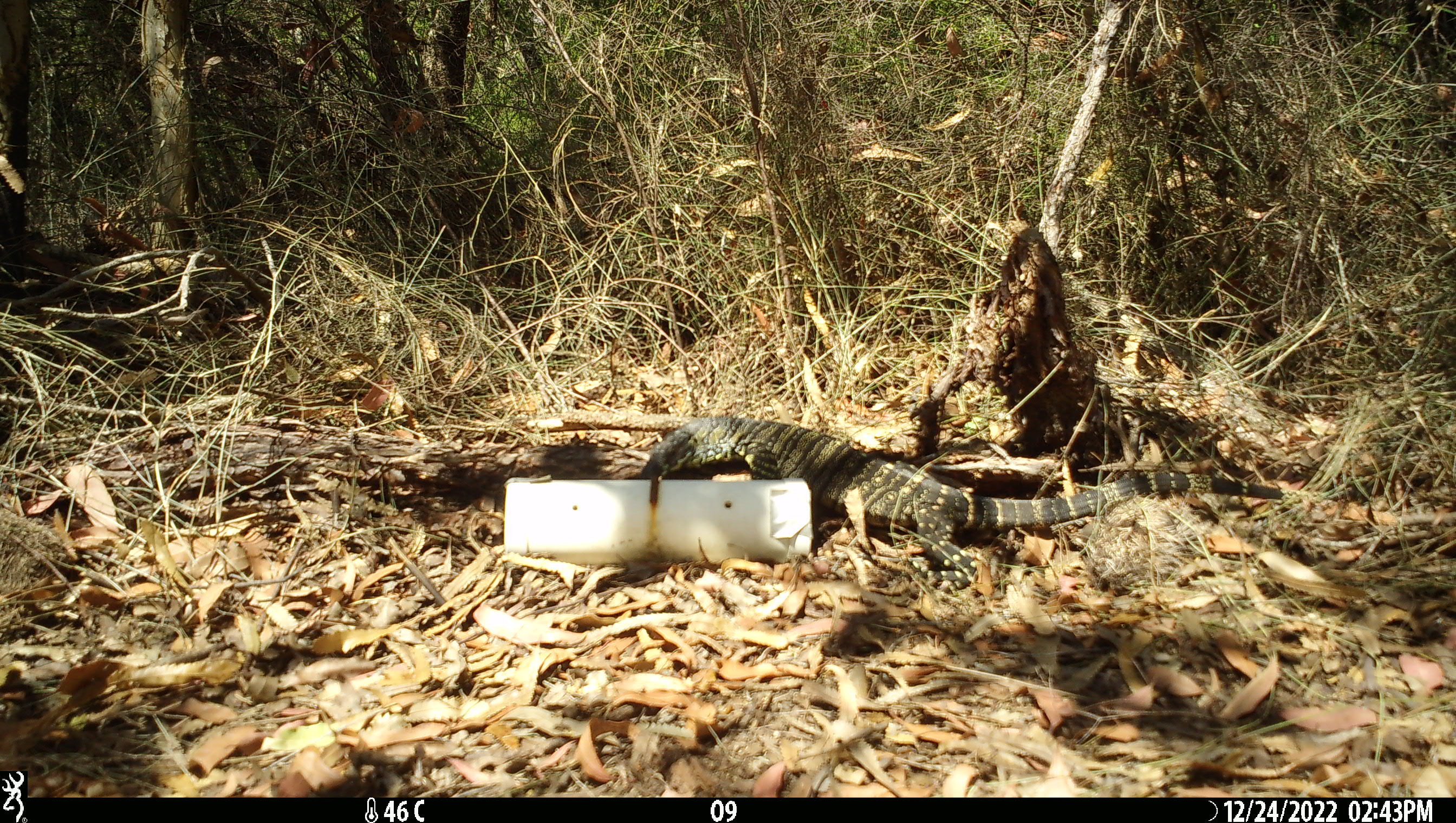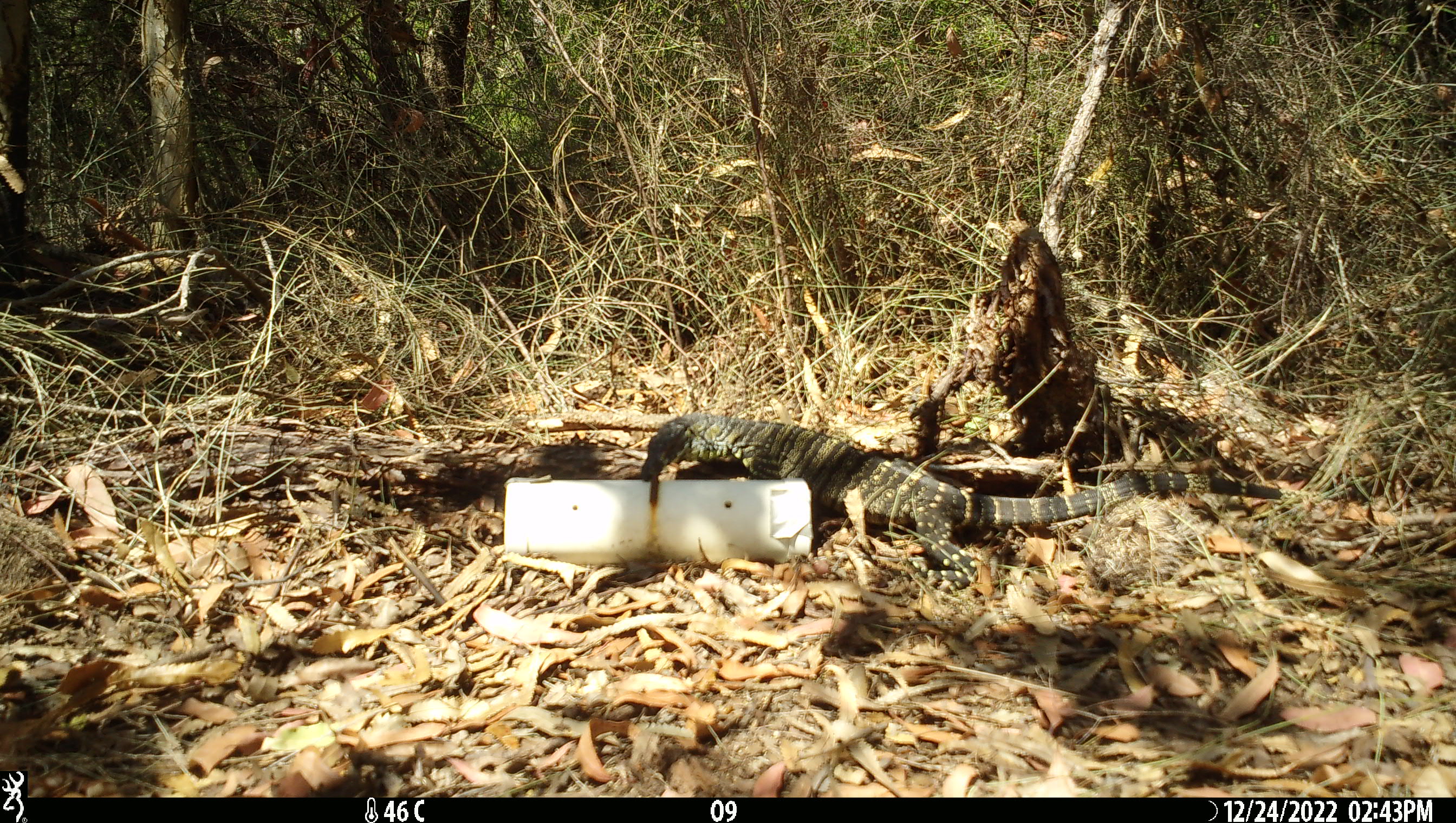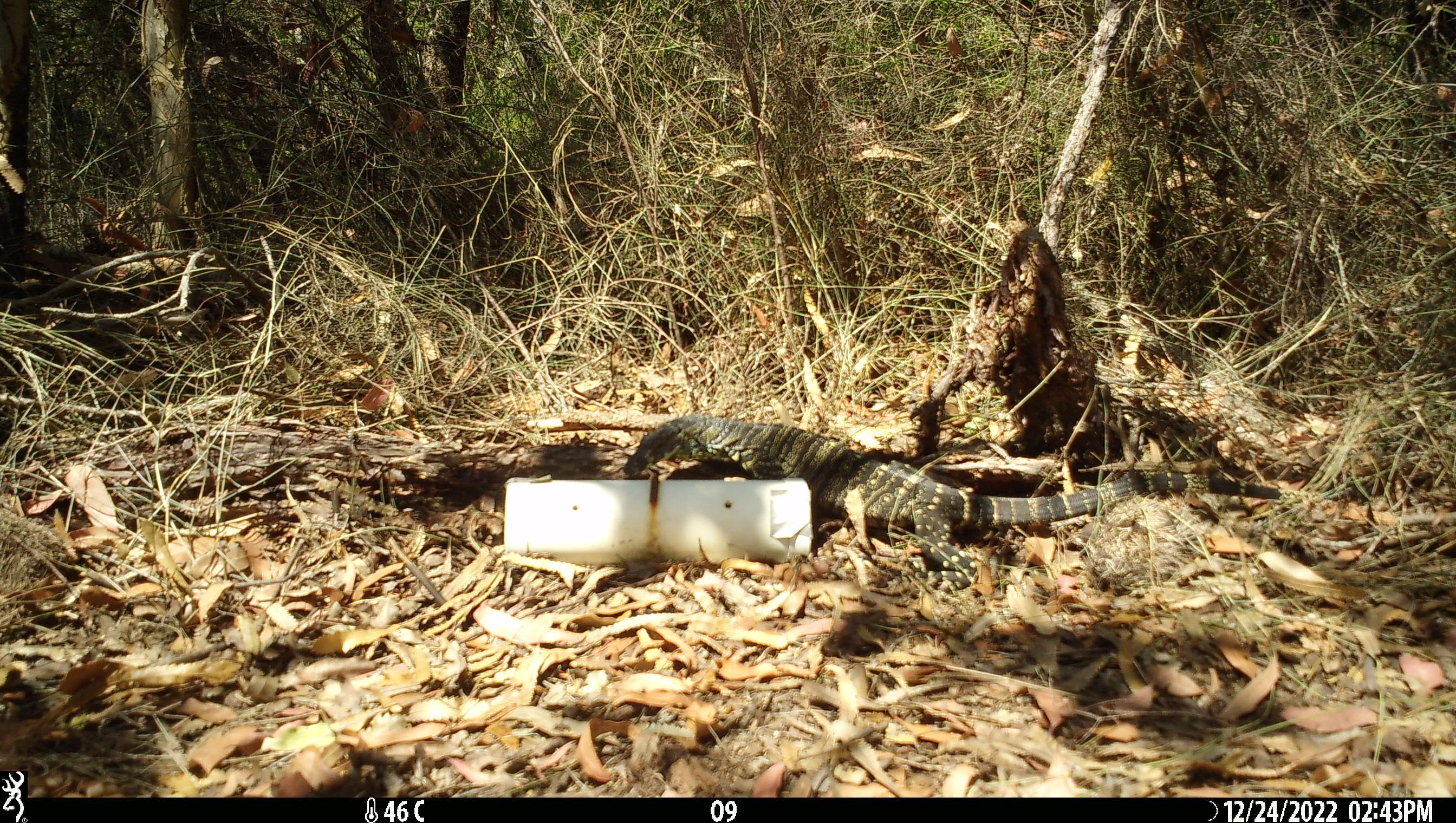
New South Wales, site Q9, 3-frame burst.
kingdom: Animalia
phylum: Chordata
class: Reptilia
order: Squamata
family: Varanidae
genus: Varanus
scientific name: Varanus varius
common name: lace monitor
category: goanna